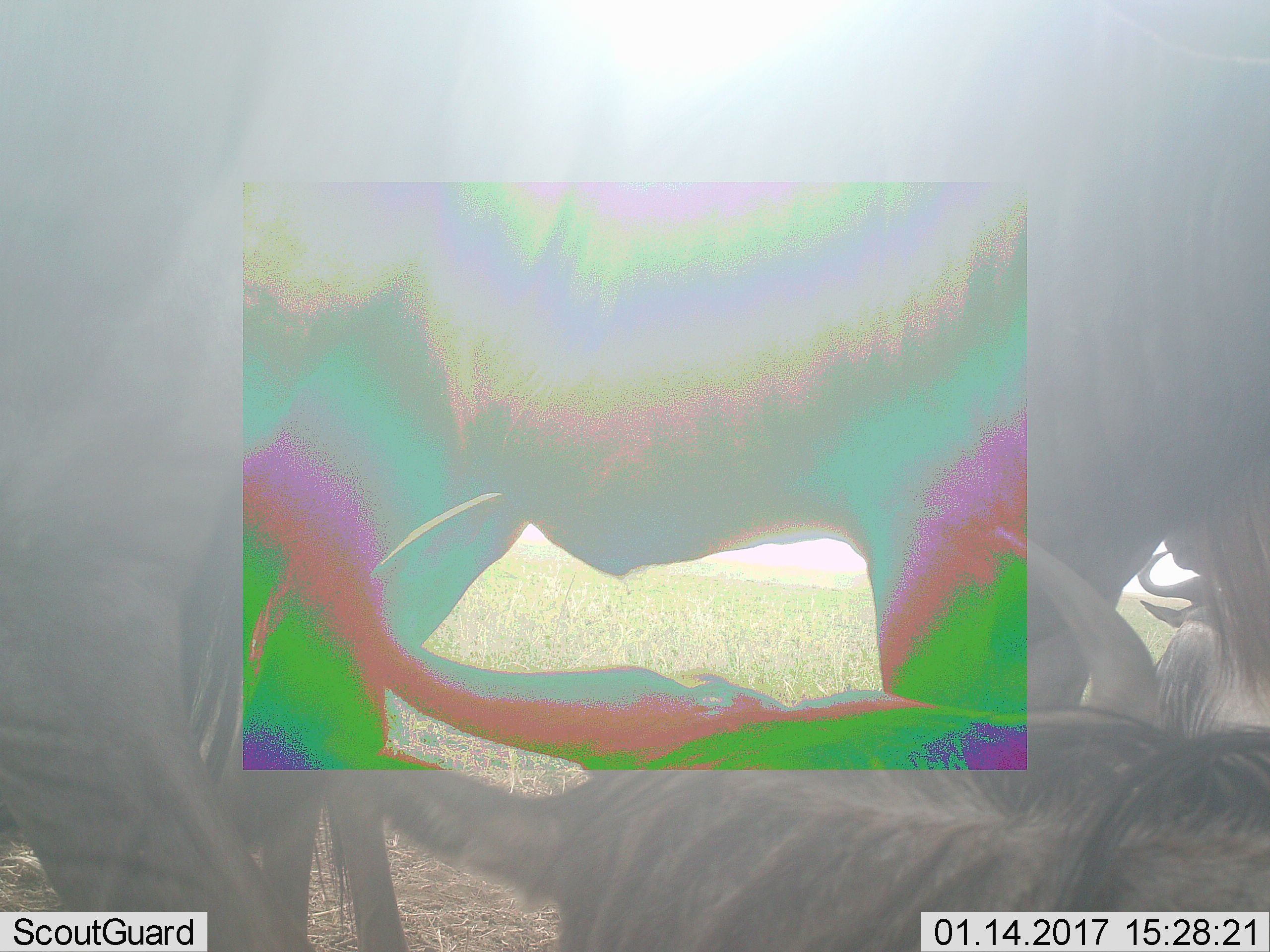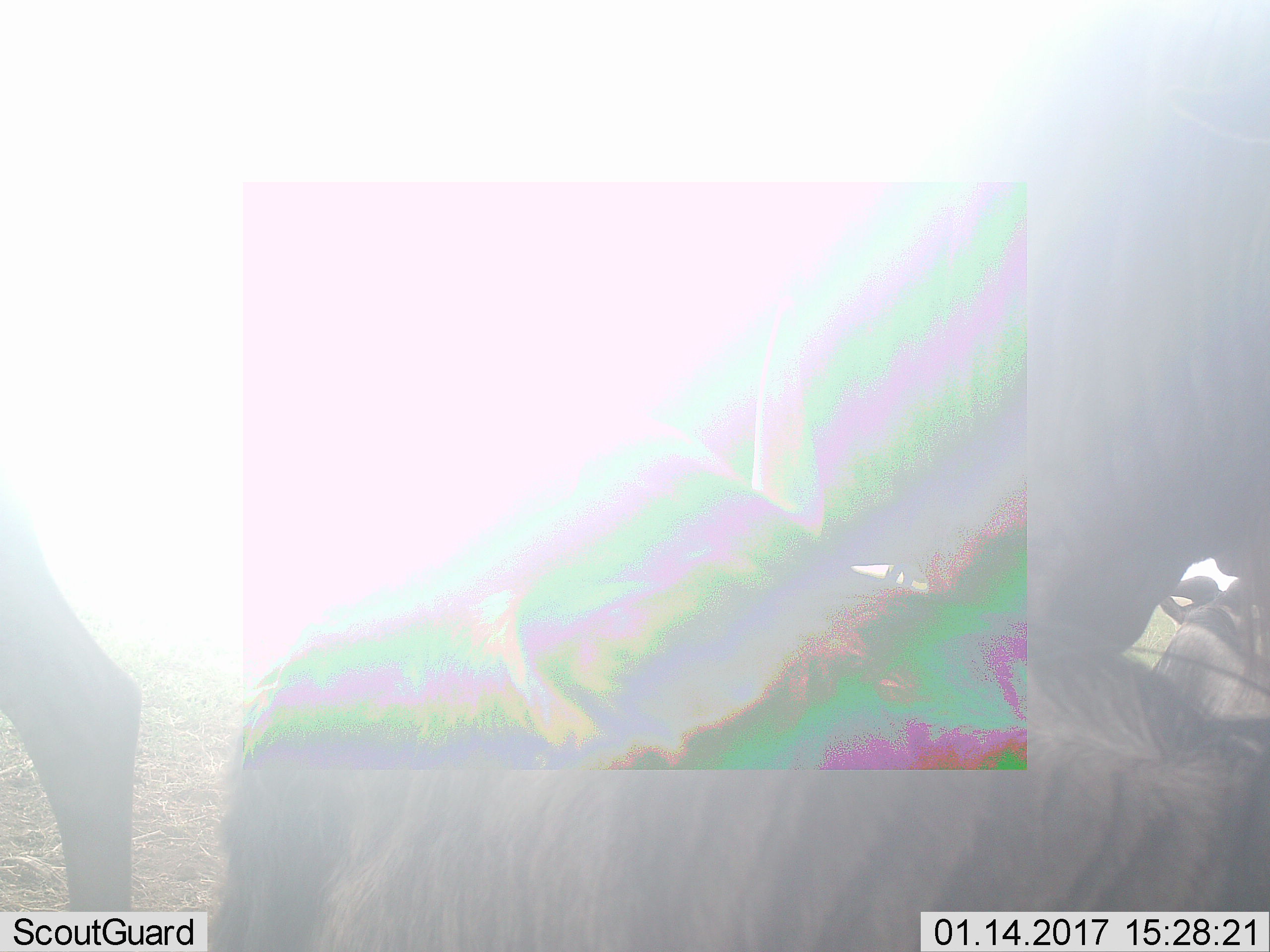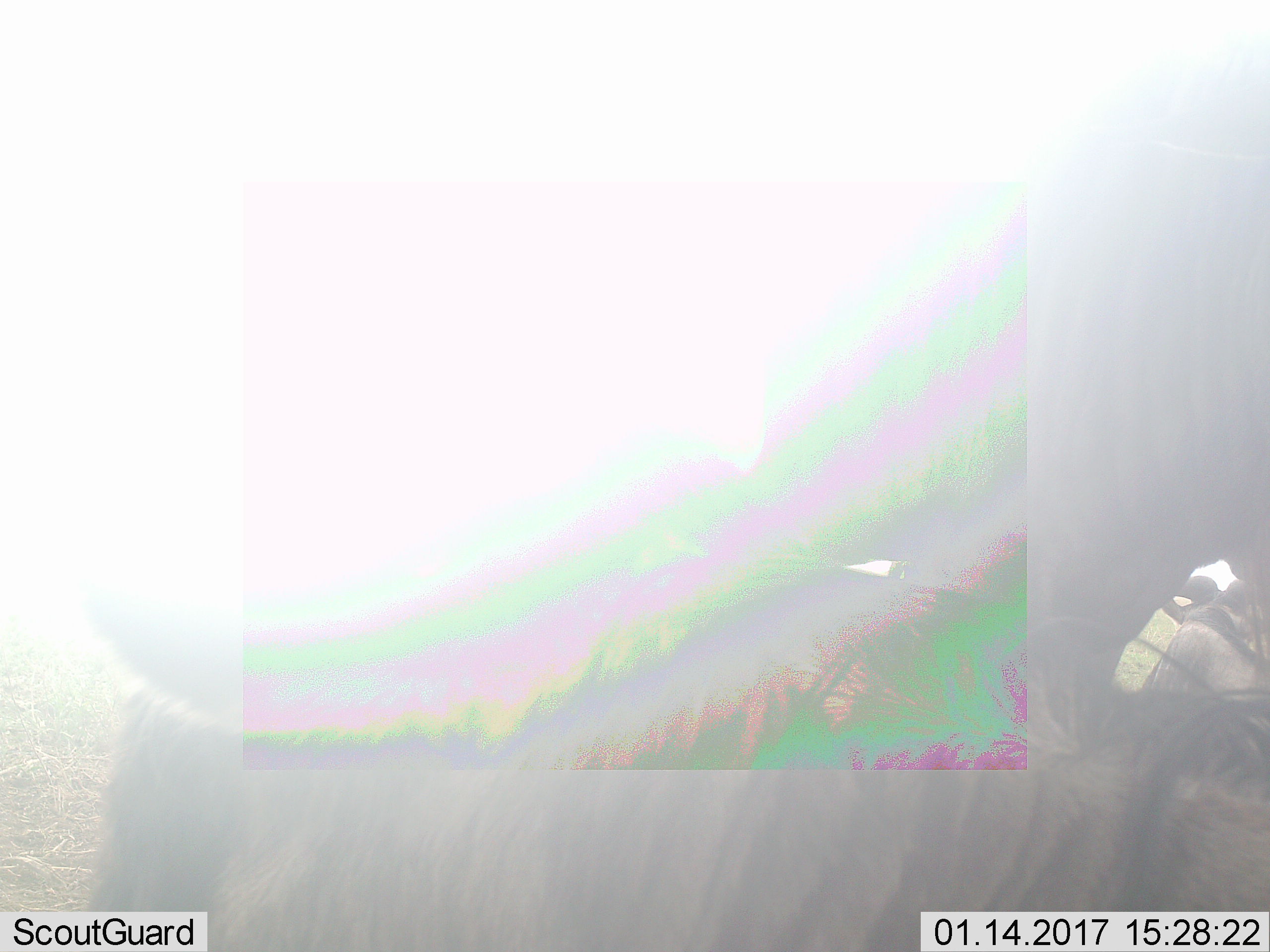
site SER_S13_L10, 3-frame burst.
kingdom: Animalia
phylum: Chordata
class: Mammalia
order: Artiodactyla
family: Bovidae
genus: Connochaetes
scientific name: Connochaetes taurinus taurinus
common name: blue wildebeest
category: wildebeestblue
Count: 4.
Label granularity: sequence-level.